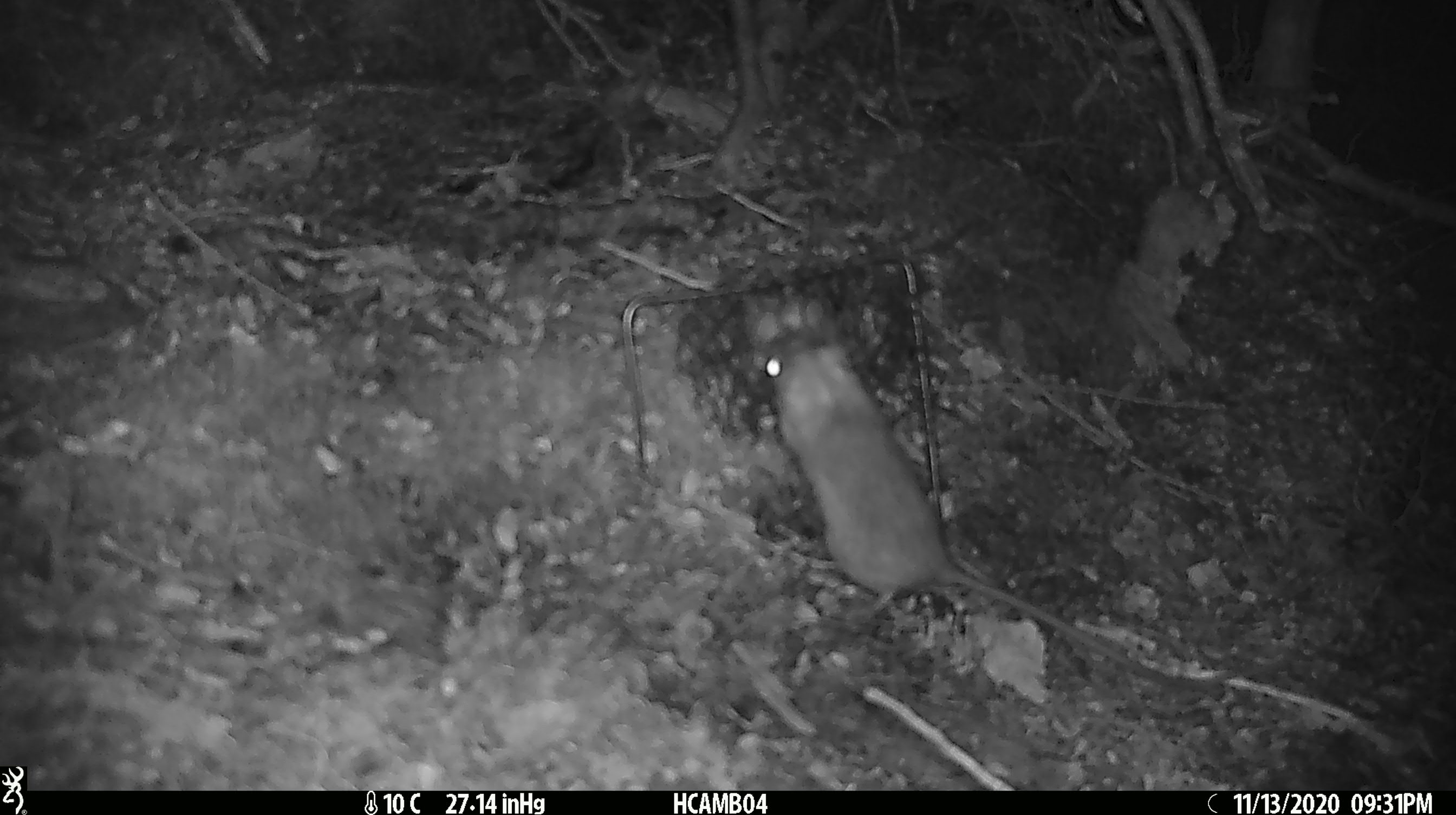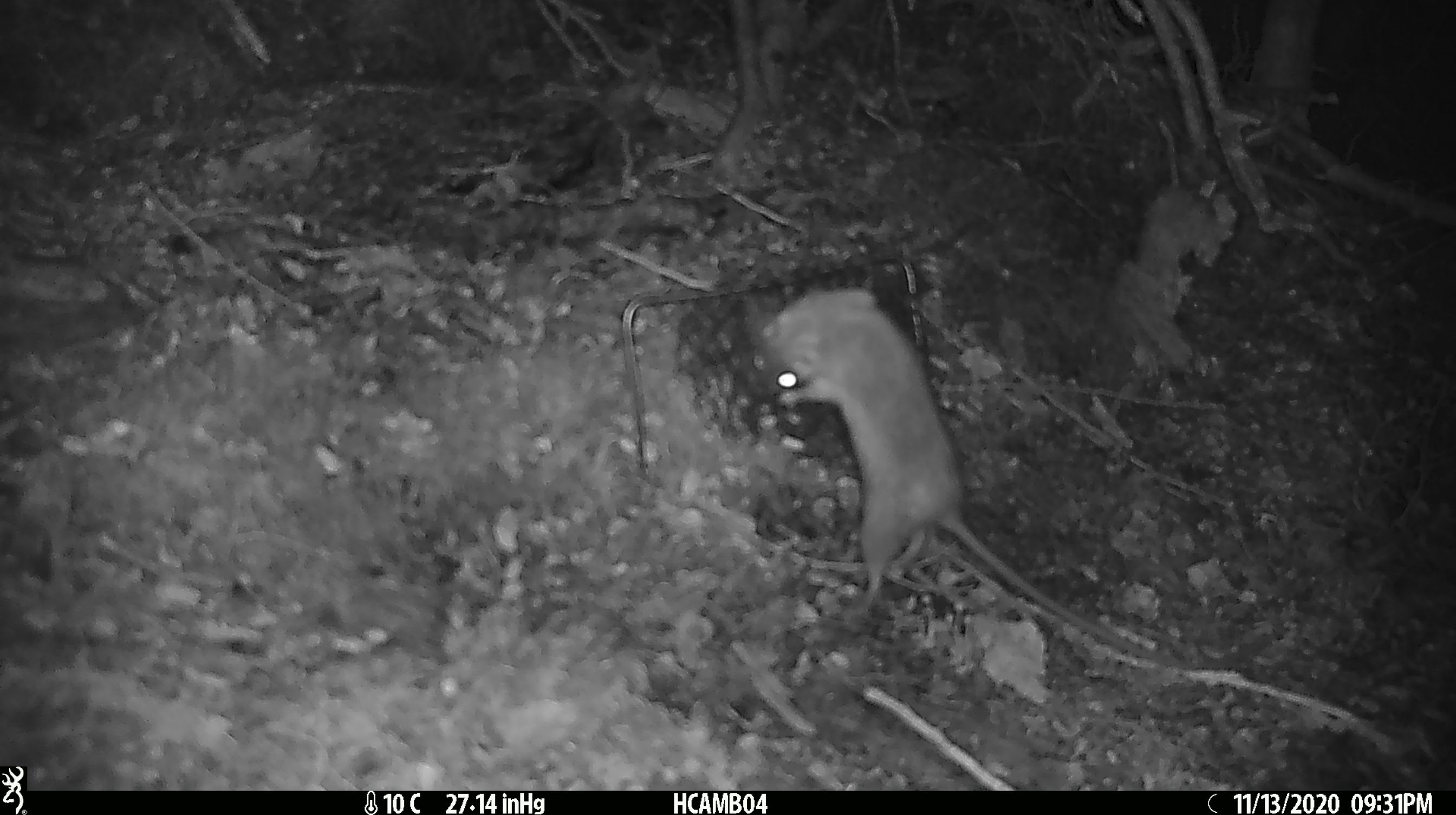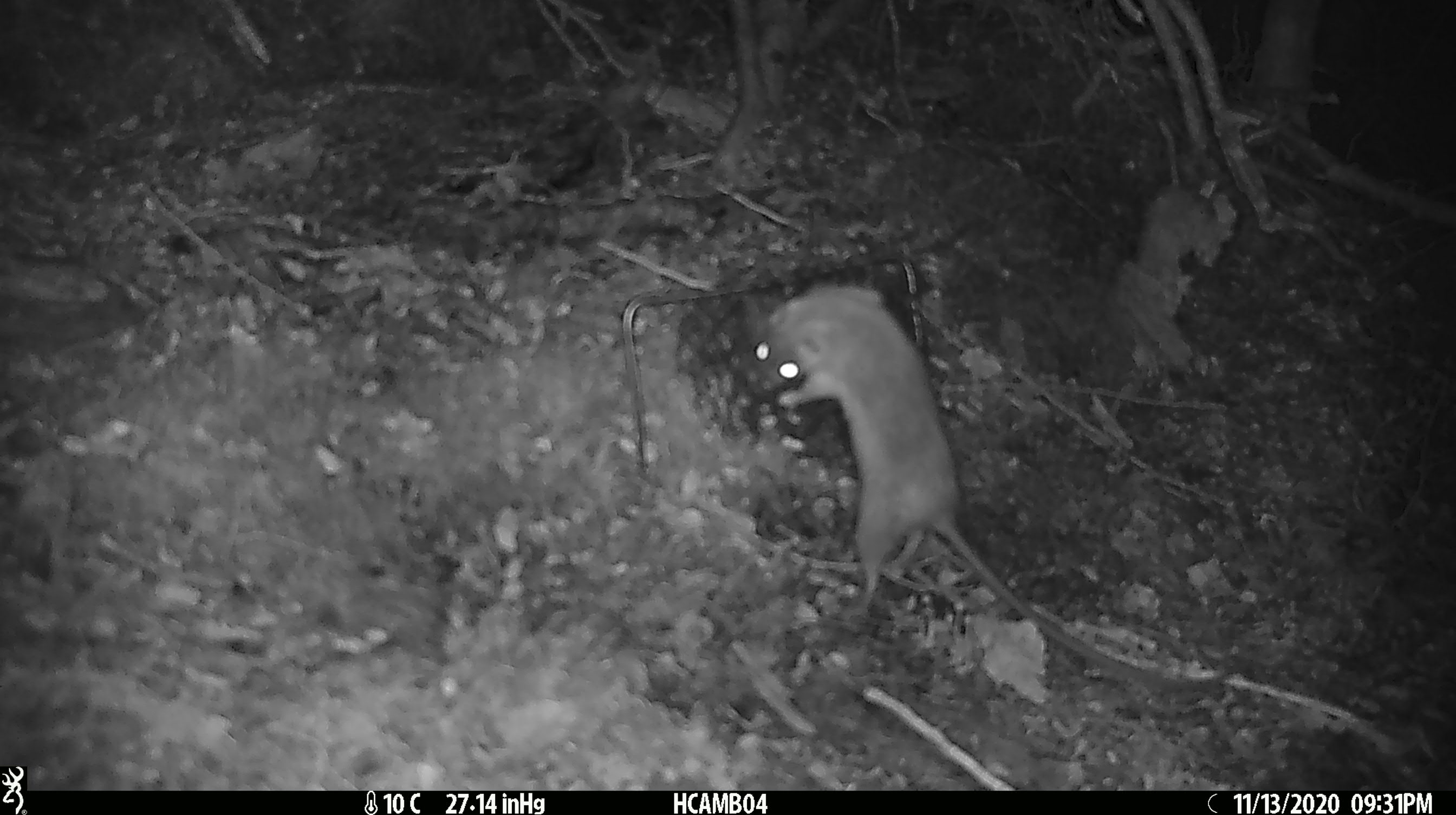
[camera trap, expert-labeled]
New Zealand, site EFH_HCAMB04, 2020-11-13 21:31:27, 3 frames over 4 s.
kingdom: Animalia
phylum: Chordata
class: Mammalia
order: Rodentia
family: Muridae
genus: Rattus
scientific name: Rattus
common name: rat